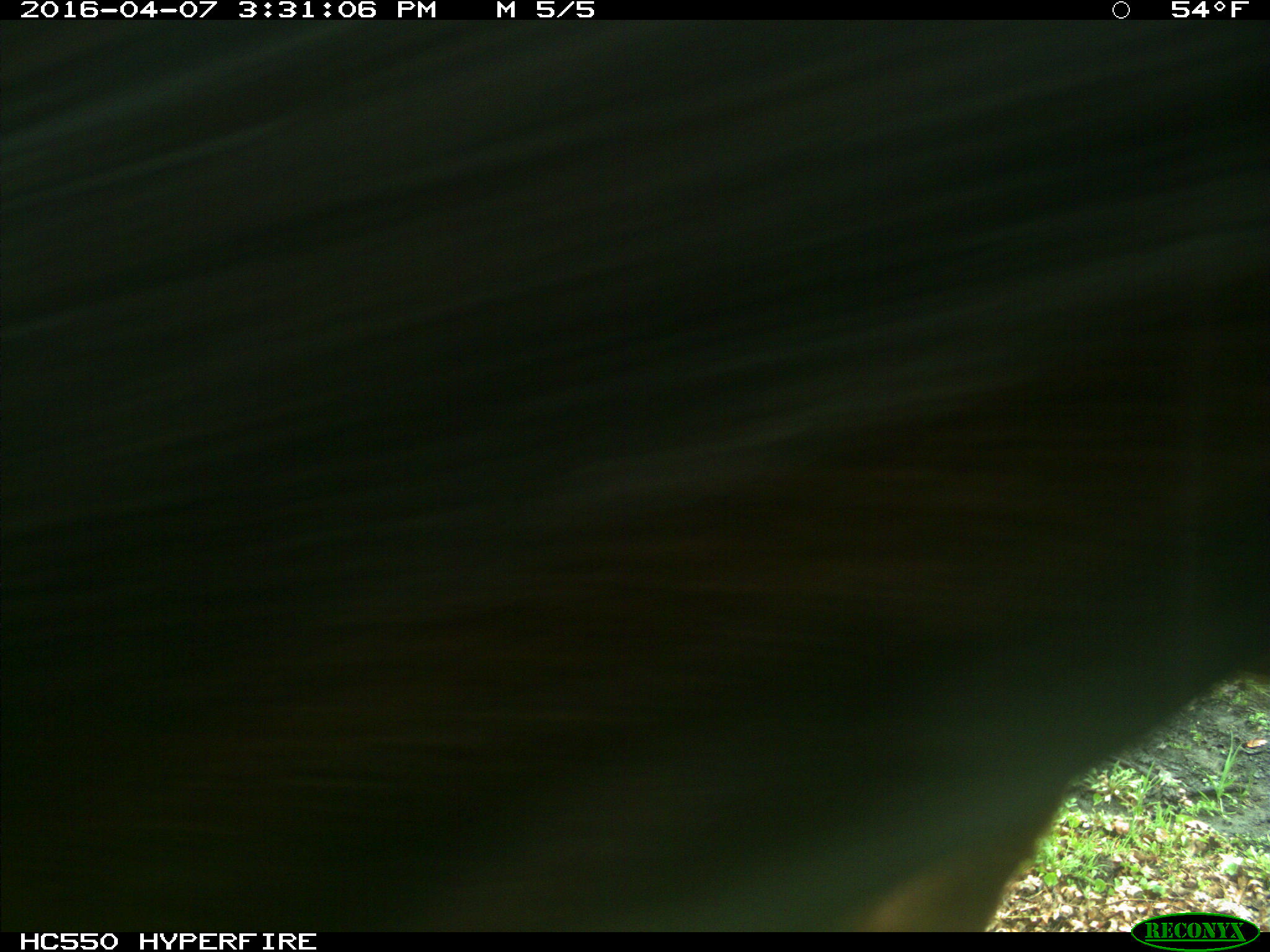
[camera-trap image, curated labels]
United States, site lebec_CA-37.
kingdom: Animalia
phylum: Chordata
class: Mammalia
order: Artiodactyla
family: Bovidae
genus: Bos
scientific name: Bos taurus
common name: domestic cow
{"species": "Bos taurus (domestic cow)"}